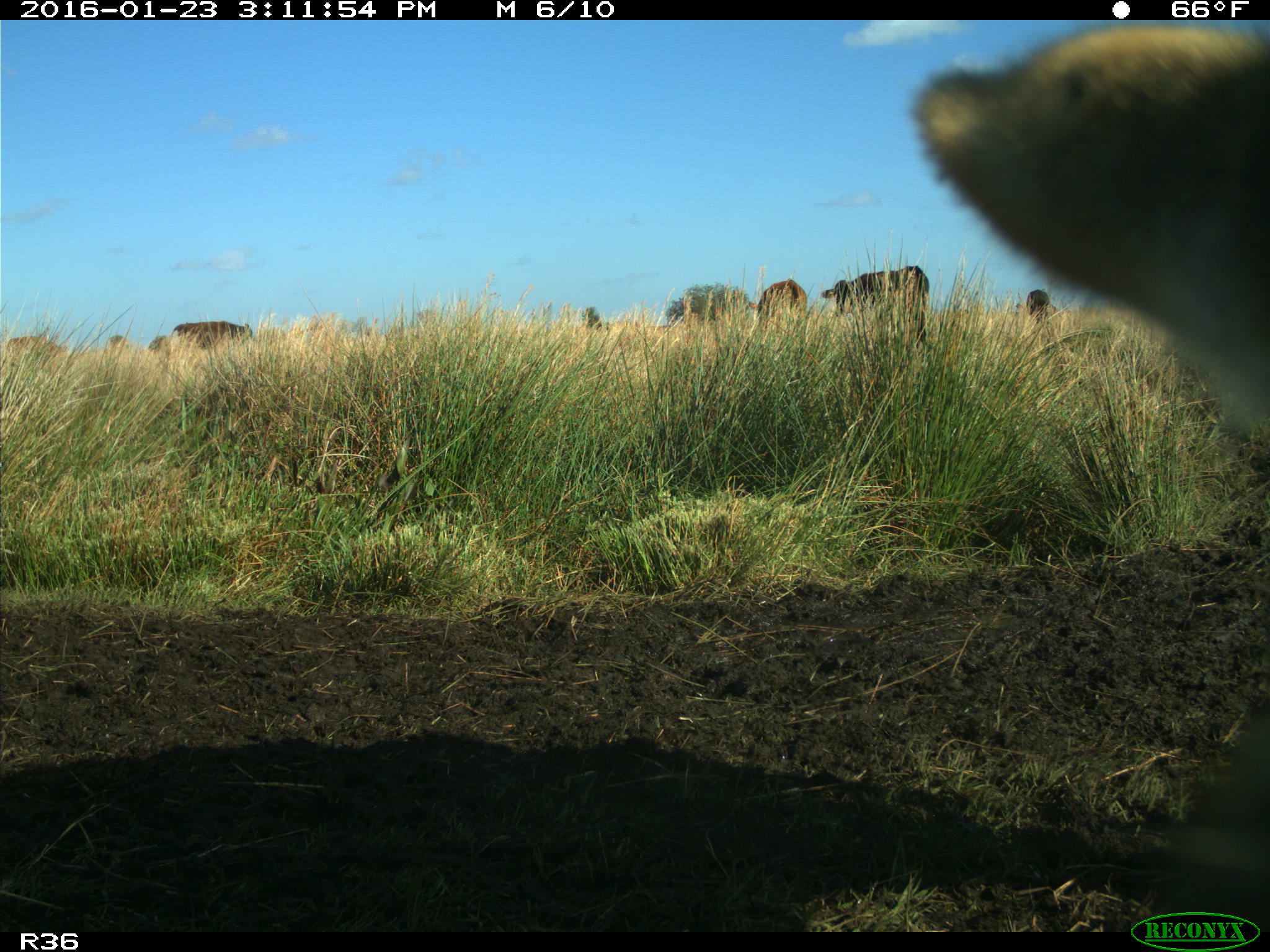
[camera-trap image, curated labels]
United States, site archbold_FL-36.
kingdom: Animalia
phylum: Chordata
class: Mammalia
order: Artiodactyla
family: Bovidae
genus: Bos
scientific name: Bos taurus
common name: domestic cow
Bos taurus (domestic cow).